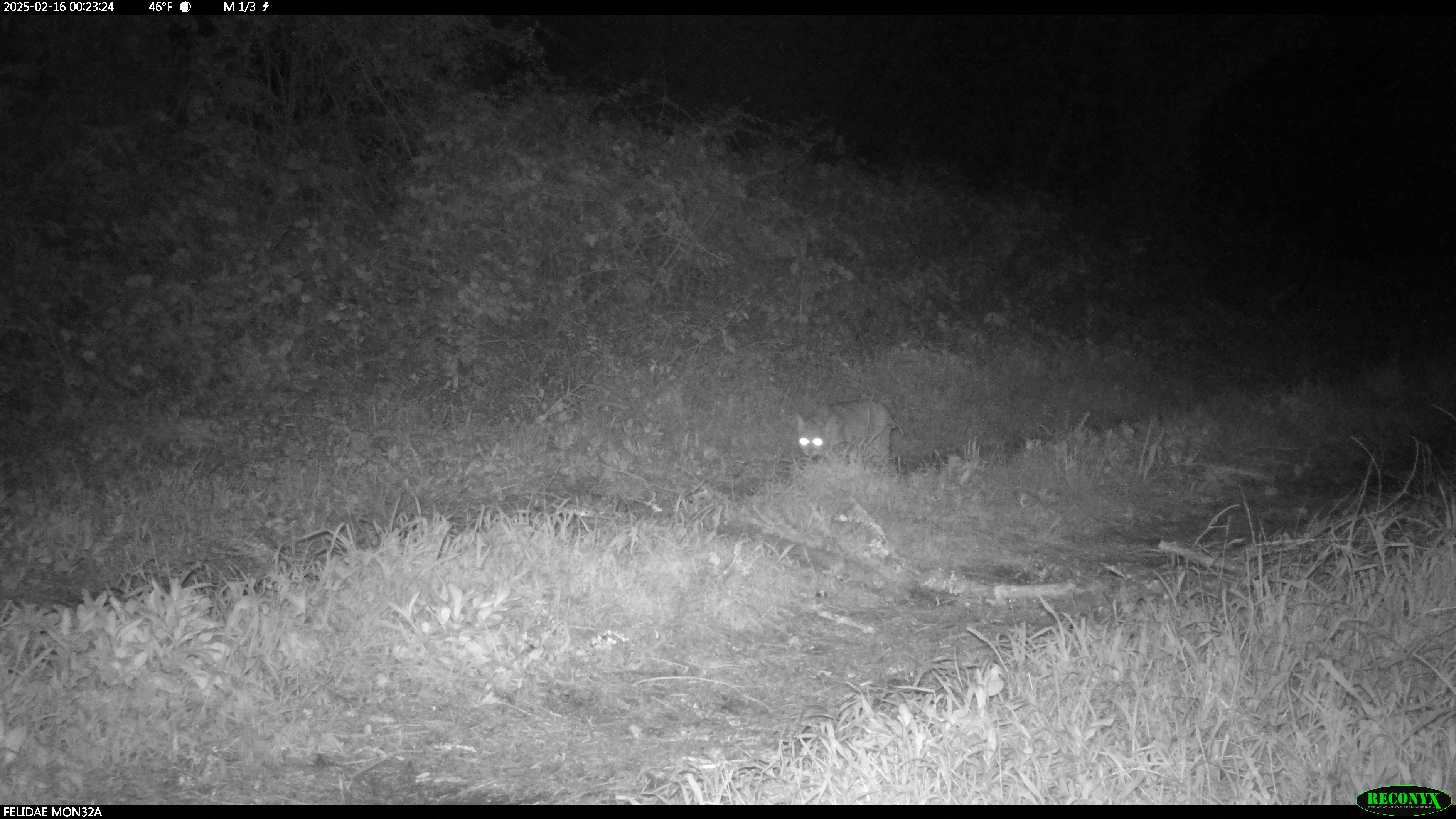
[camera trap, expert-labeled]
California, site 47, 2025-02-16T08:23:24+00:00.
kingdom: Animalia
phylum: Chordata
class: Mammalia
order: Carnivora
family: Felidae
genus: Lynx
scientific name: Lynx rufus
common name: bobcat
Bobcat (Lynx rufus).